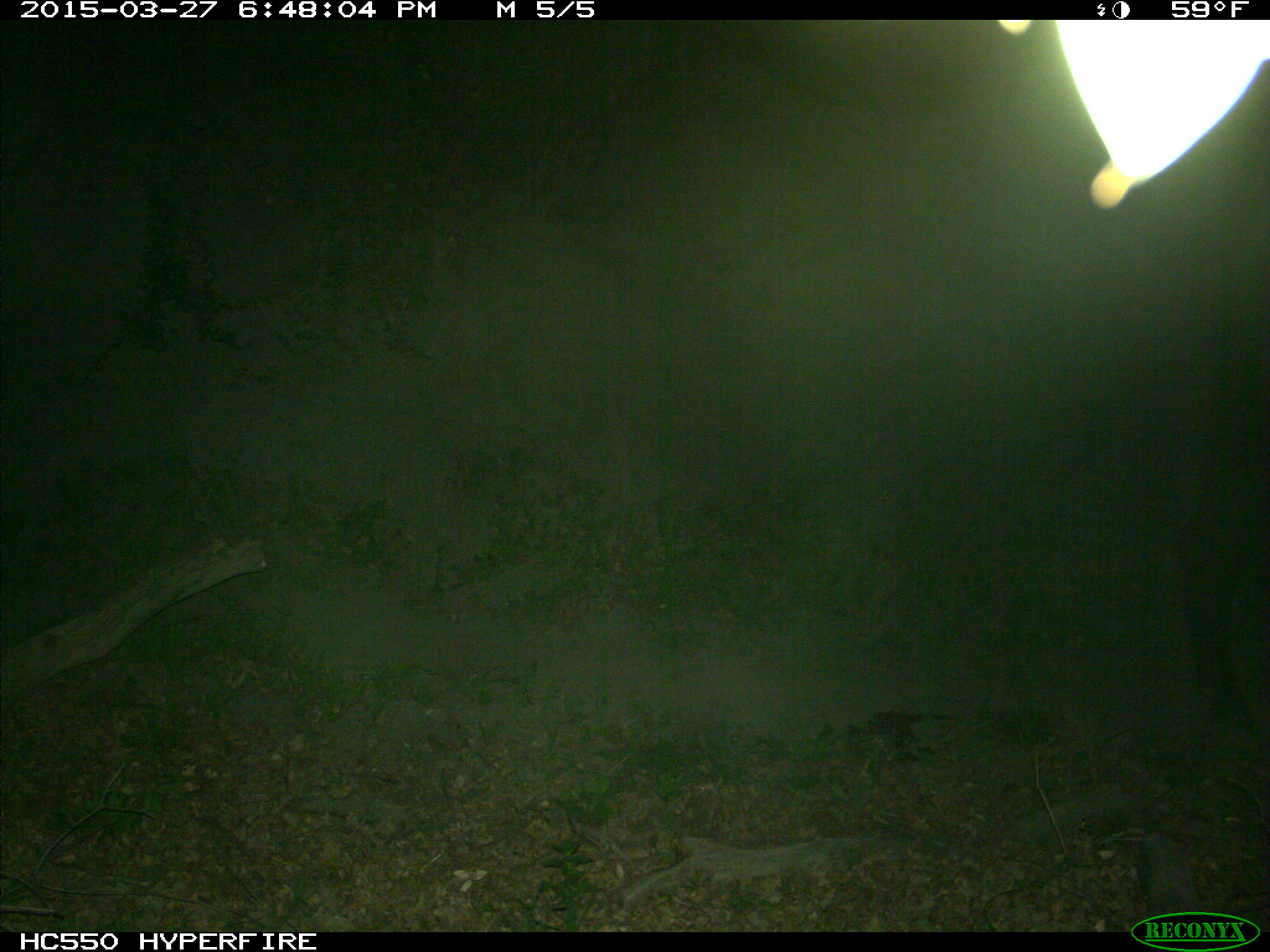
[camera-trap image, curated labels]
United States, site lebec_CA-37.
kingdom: Animalia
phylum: Chordata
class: Mammalia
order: Artiodactyla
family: Bovidae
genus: Bos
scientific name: Bos taurus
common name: domestic cow